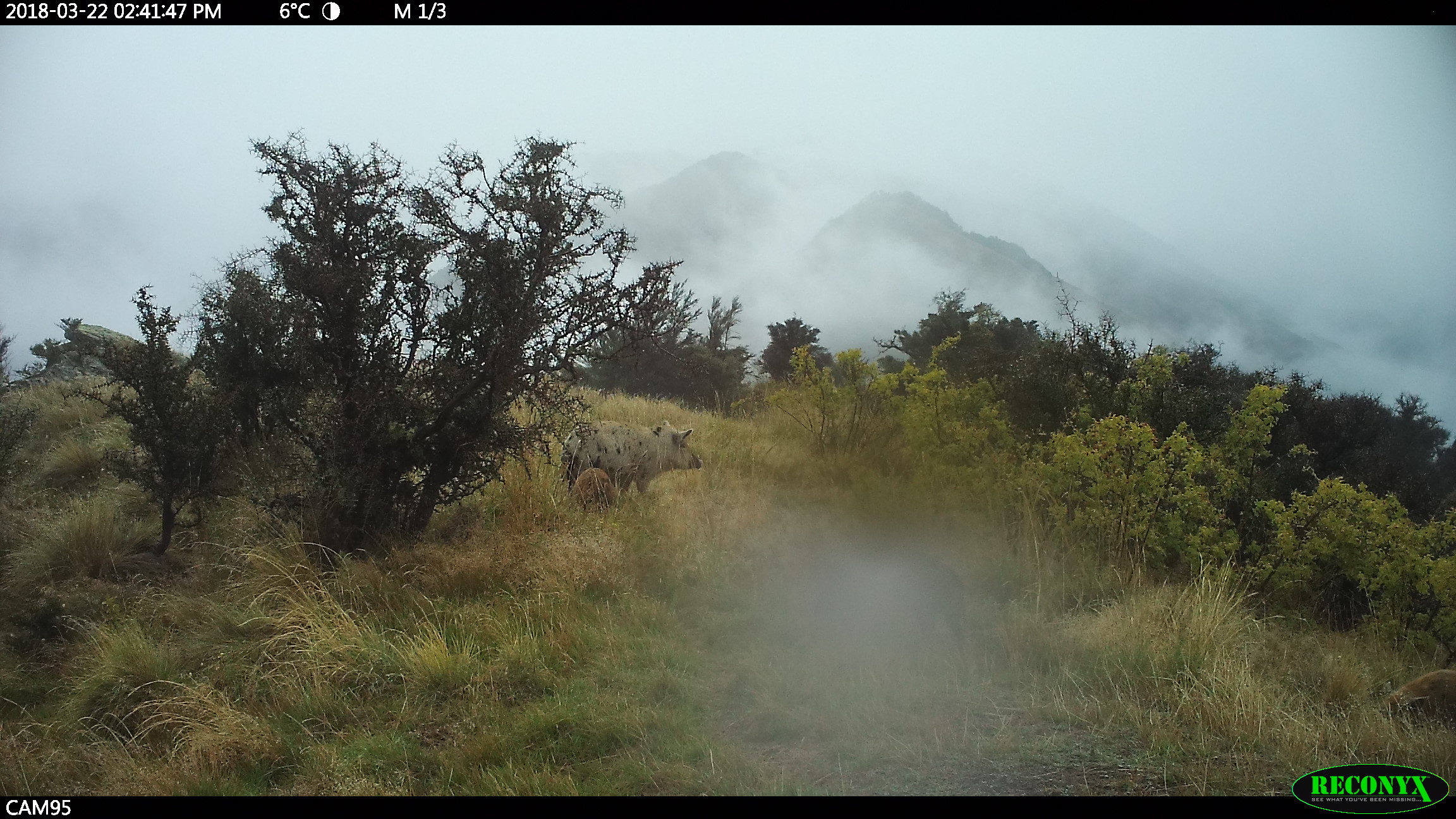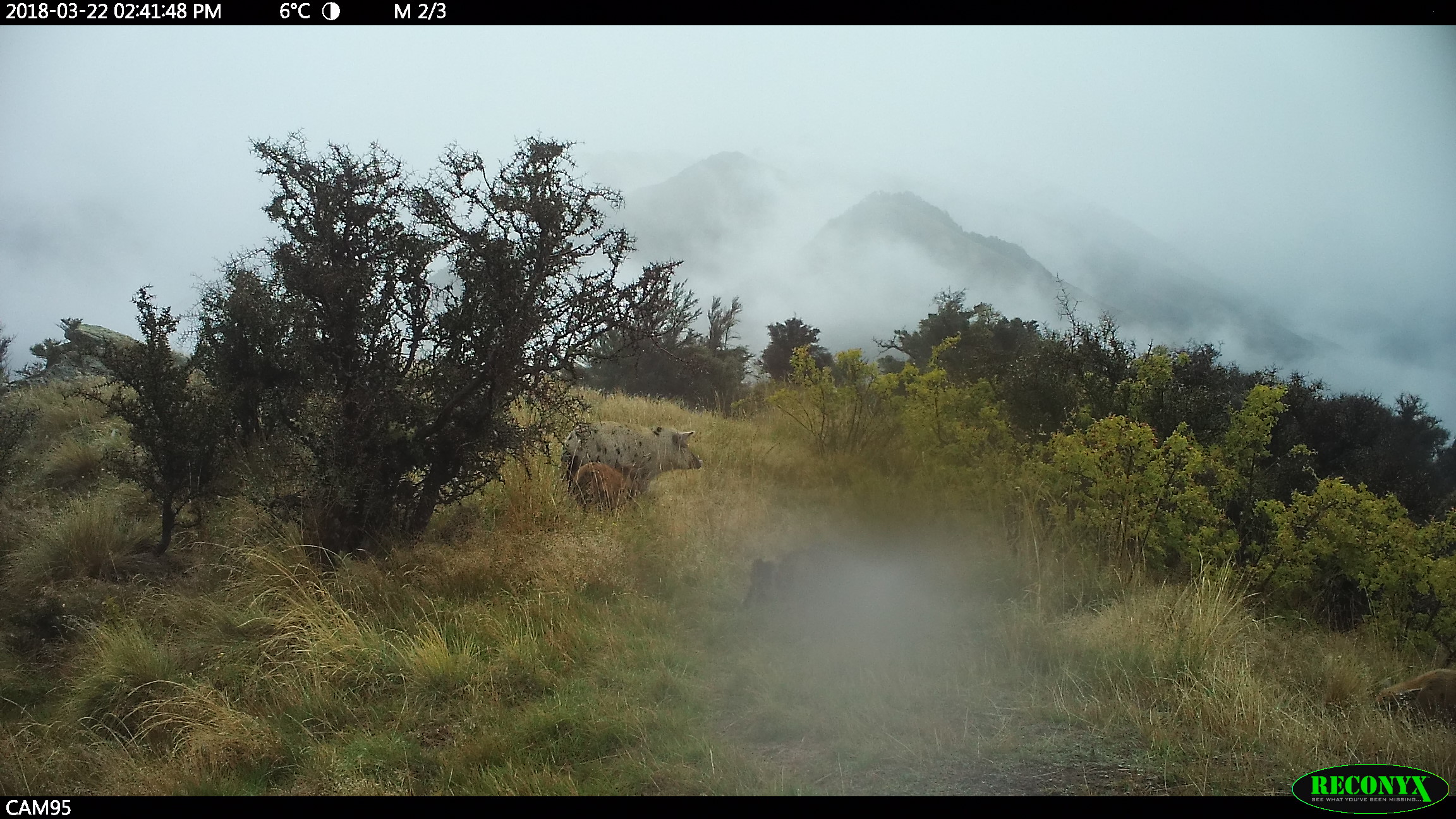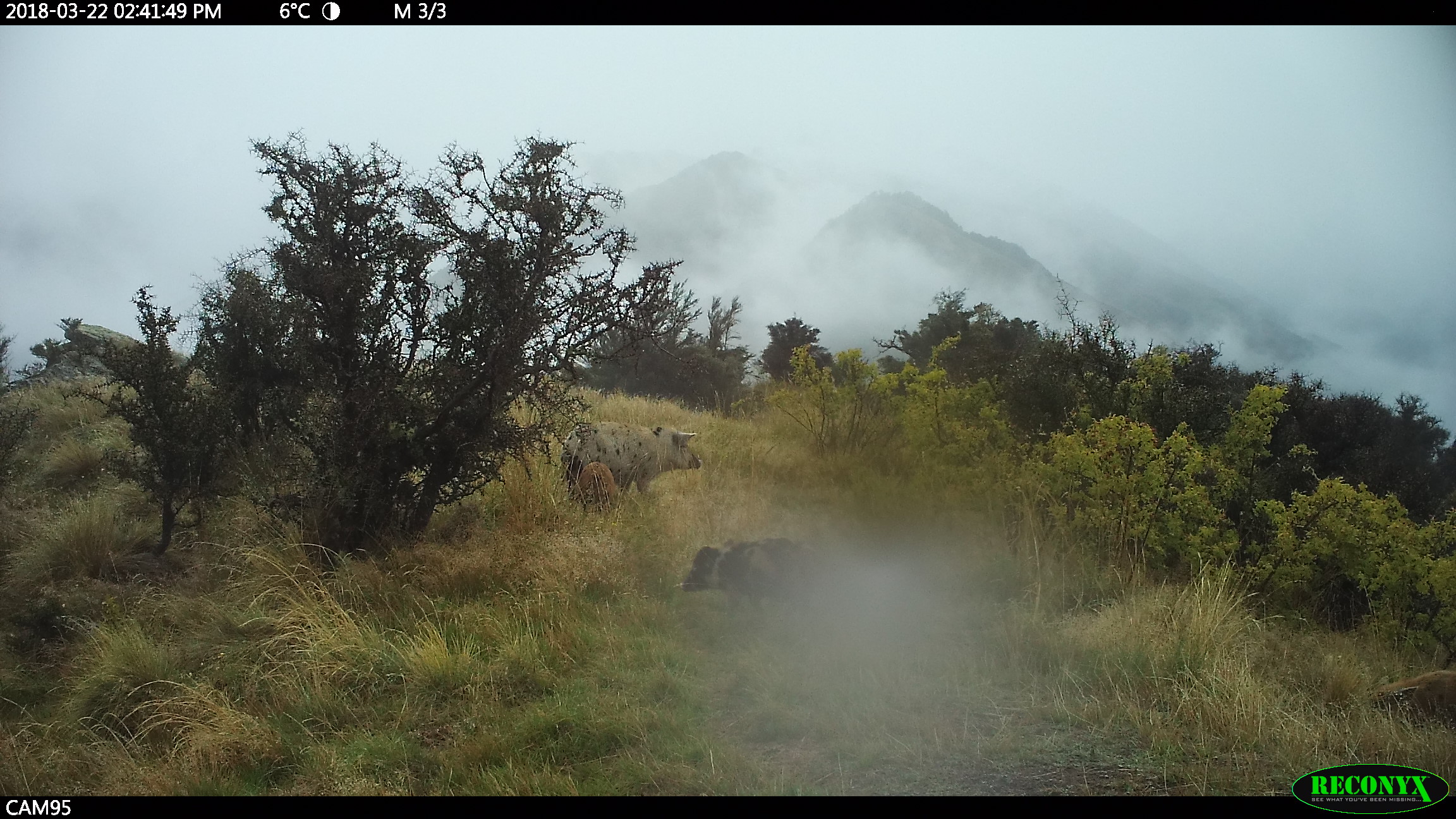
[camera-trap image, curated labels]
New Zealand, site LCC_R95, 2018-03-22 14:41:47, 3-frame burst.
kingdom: Animalia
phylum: Chordata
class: Mammalia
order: Artiodactyla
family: Suidae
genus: Sus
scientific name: Sus scrofa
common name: pig